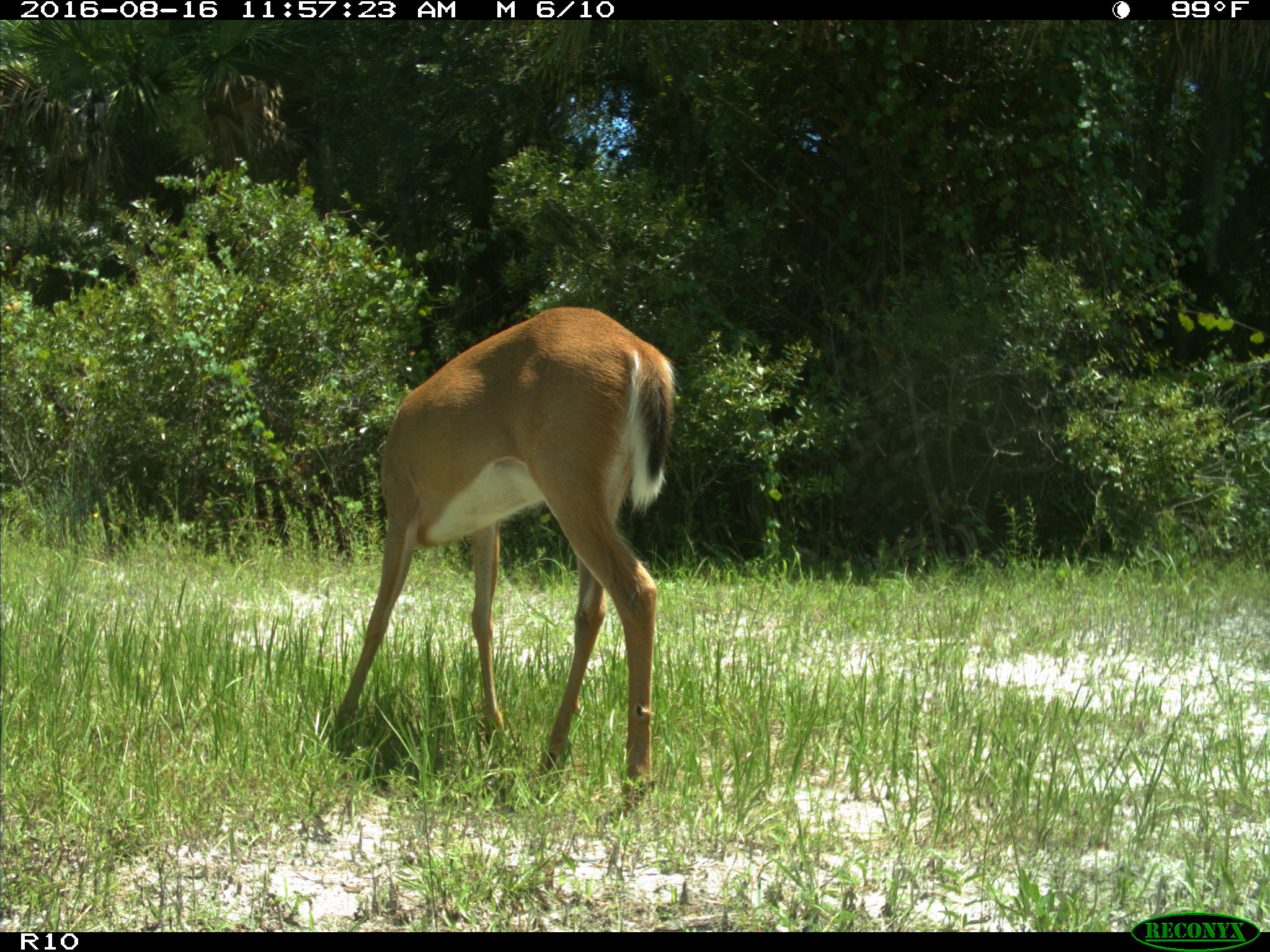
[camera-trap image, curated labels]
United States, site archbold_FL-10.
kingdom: Animalia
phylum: Chordata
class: Mammalia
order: Artiodactyla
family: Cervidae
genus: Odocoileus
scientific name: Odocoileus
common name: deer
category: unidentified deer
Unidentified deer (deer) (Odocoileus).